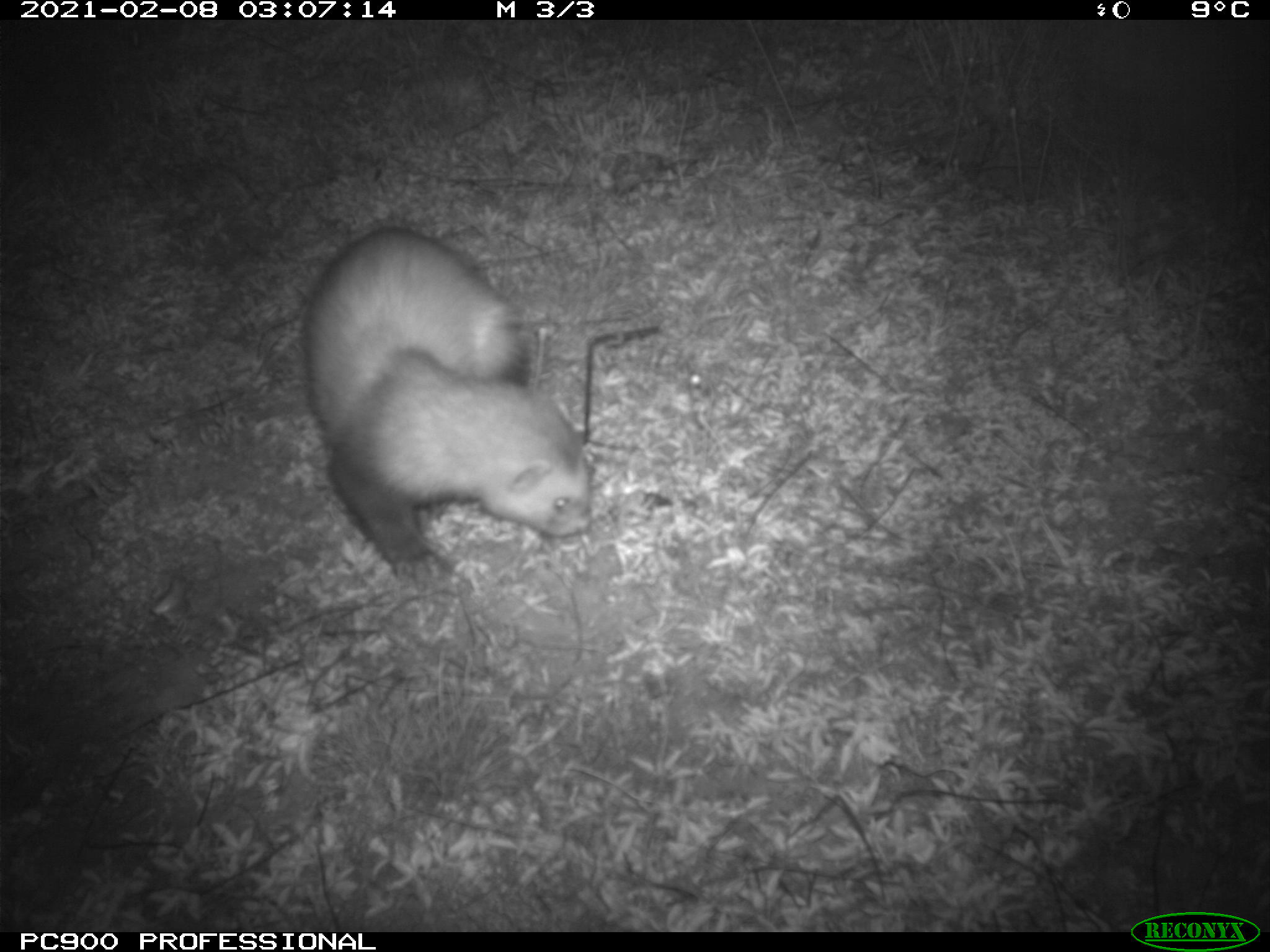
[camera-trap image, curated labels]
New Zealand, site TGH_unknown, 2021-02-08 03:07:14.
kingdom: Animalia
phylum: Chordata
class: Mammalia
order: Carnivora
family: Mustelidae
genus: Mustela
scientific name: Mustela furo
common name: ferret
Ferret (Mustela furo).